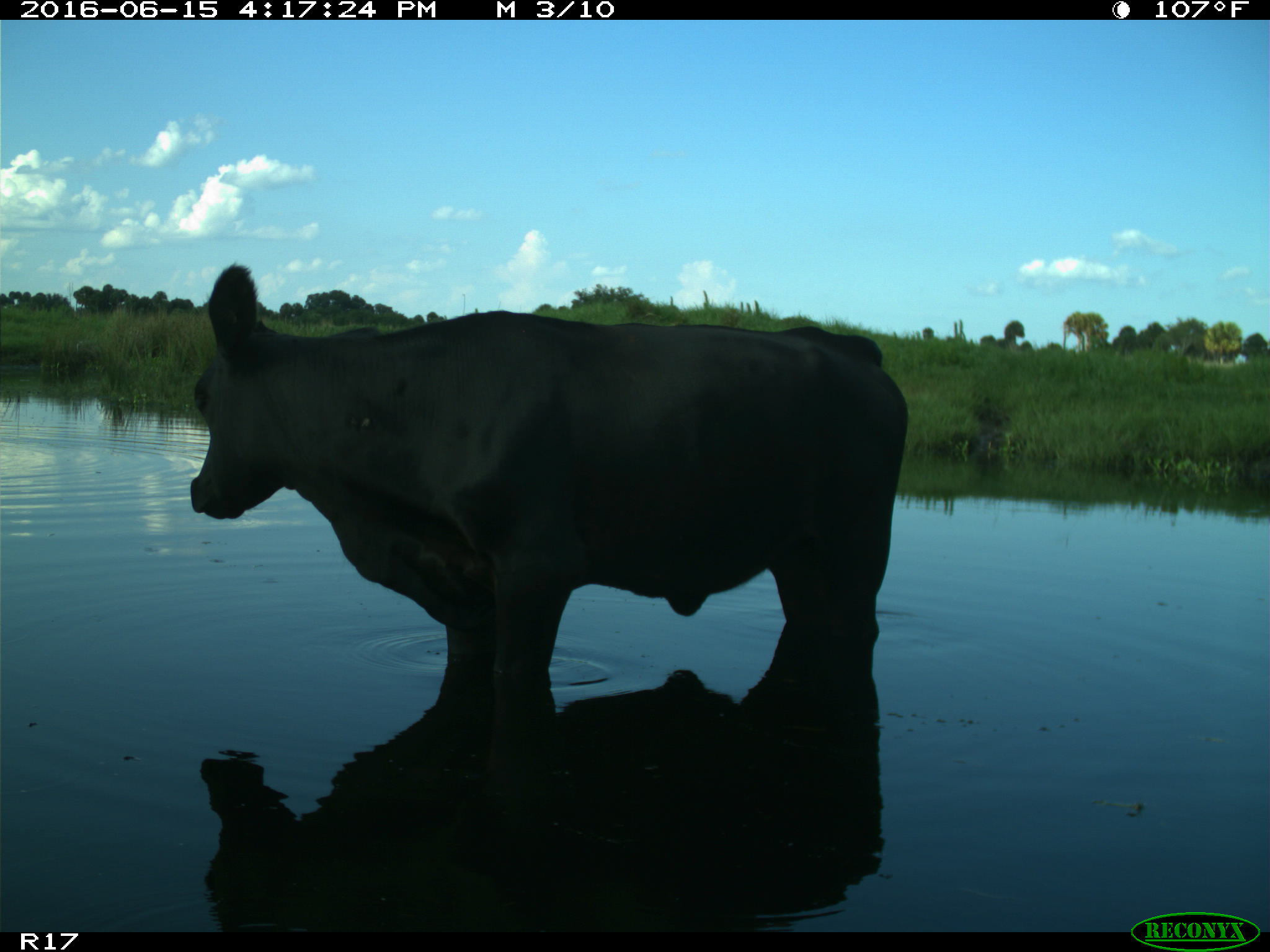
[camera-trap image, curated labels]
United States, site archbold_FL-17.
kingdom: Animalia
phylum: Chordata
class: Mammalia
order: Artiodactyla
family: Bovidae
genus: Bos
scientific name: Bos taurus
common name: domestic cow